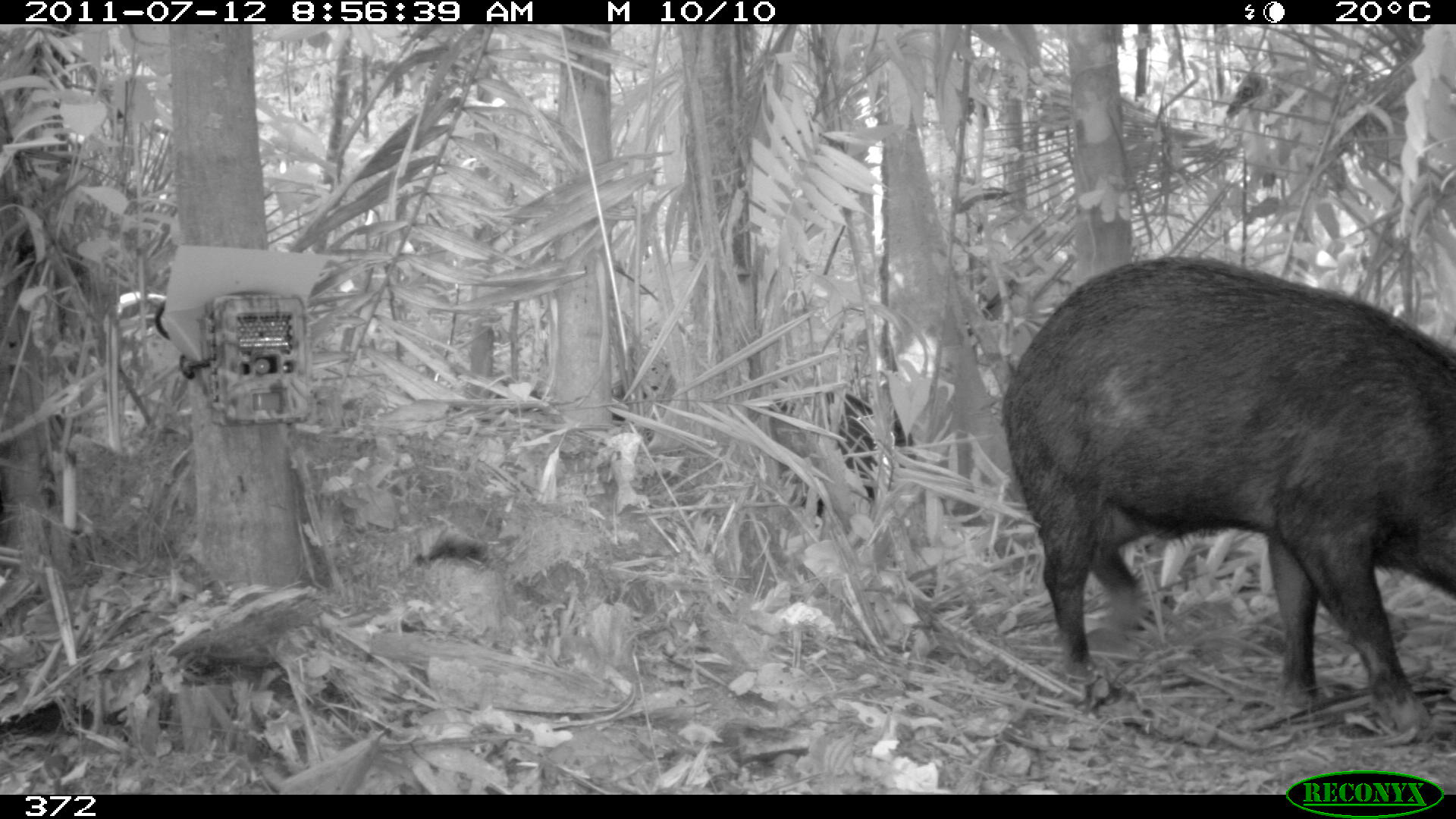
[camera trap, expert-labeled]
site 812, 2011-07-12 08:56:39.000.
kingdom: Animalia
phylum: Chordata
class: Mammalia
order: Artiodactyla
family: Tayassuidae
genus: Tayassu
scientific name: Tayassu pecari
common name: white-lipped peccary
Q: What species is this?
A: Tayassu pecari (white-lipped peccary).